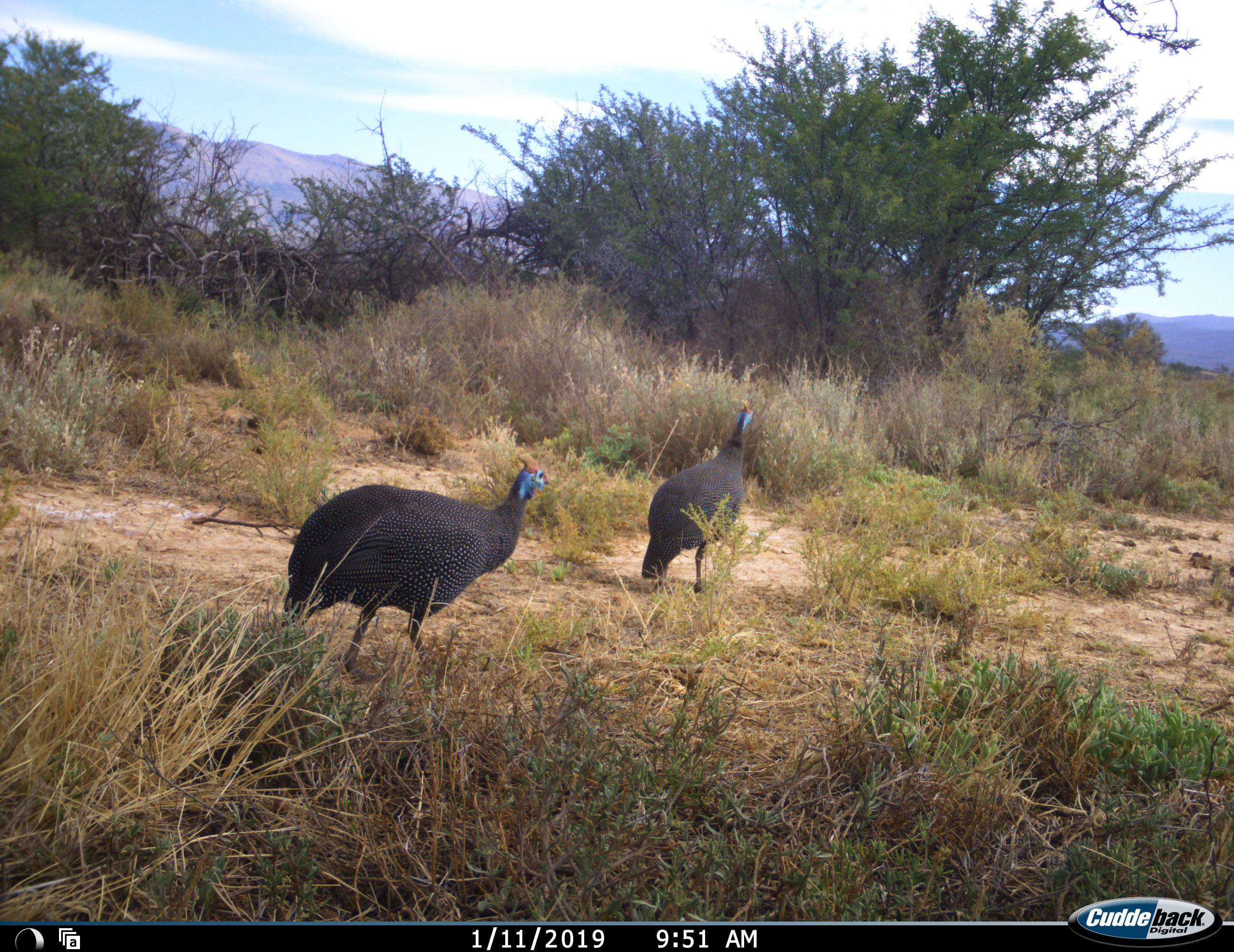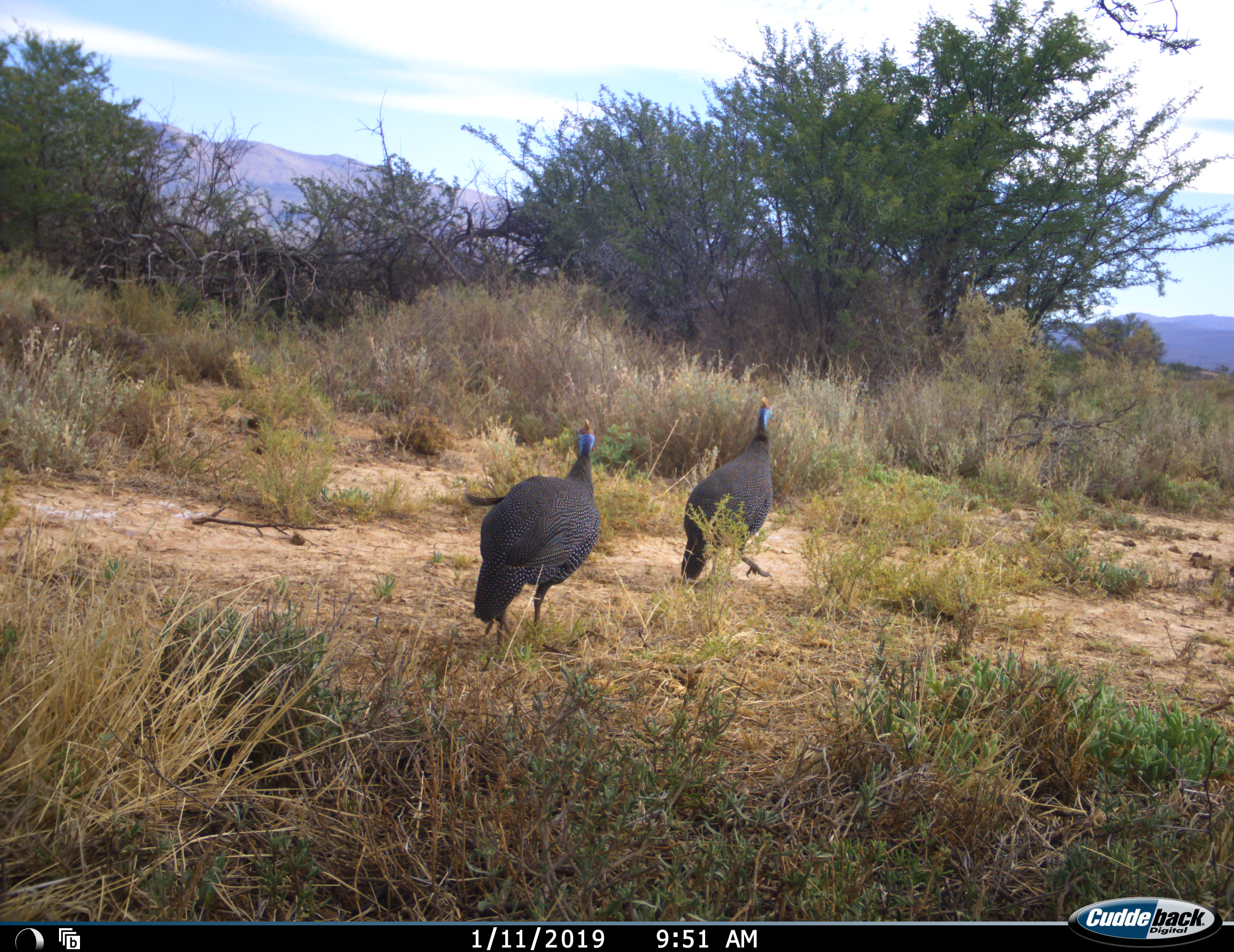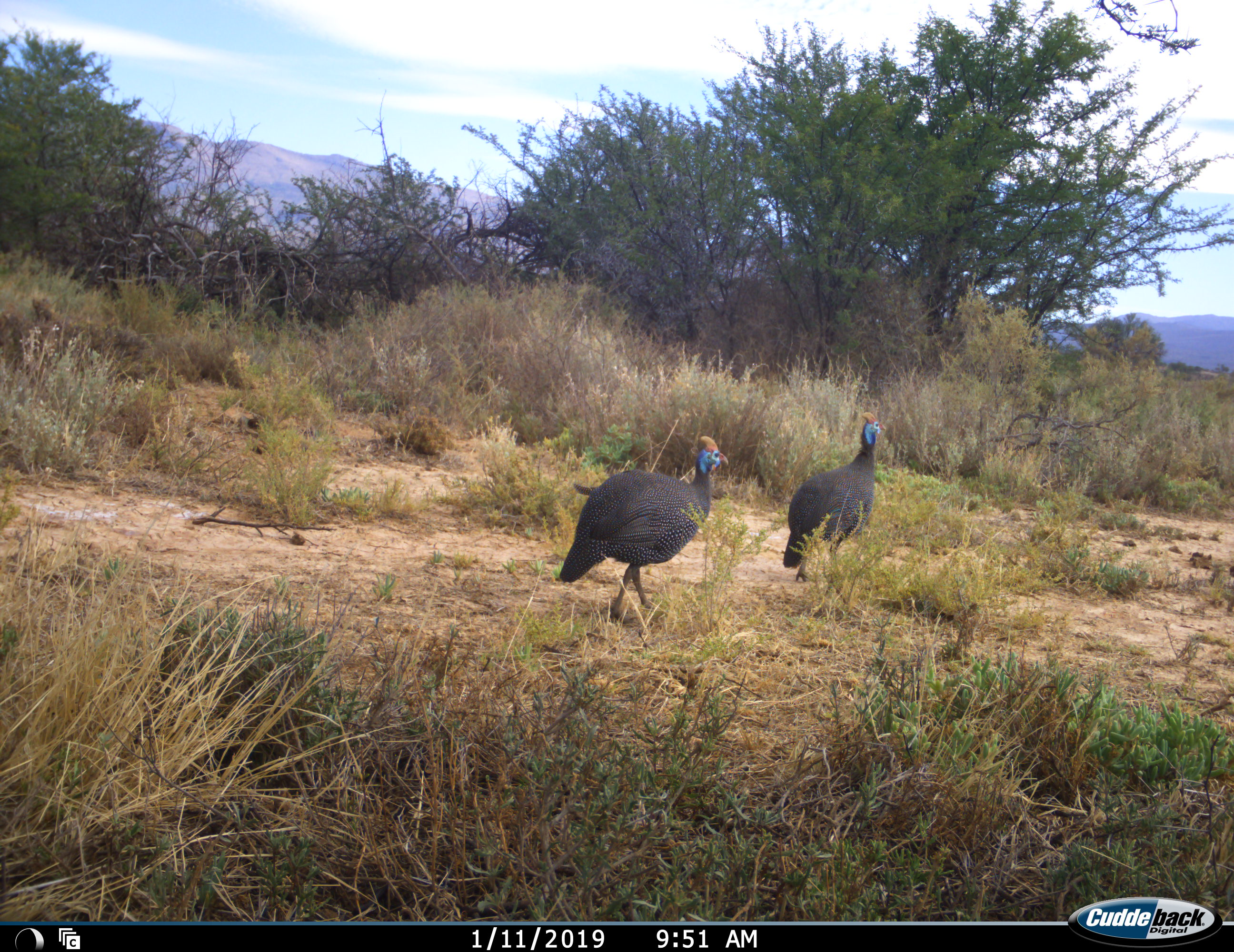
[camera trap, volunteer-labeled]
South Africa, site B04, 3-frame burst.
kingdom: Animalia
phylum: Chordata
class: Aves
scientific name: Aves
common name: bird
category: birdother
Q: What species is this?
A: Birdother (bird) (Aves).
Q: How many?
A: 2.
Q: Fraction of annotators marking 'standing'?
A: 0%.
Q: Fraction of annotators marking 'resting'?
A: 0%.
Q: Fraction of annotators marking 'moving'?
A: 100%.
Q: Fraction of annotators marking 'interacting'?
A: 0%.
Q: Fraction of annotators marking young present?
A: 0%.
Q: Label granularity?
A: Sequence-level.